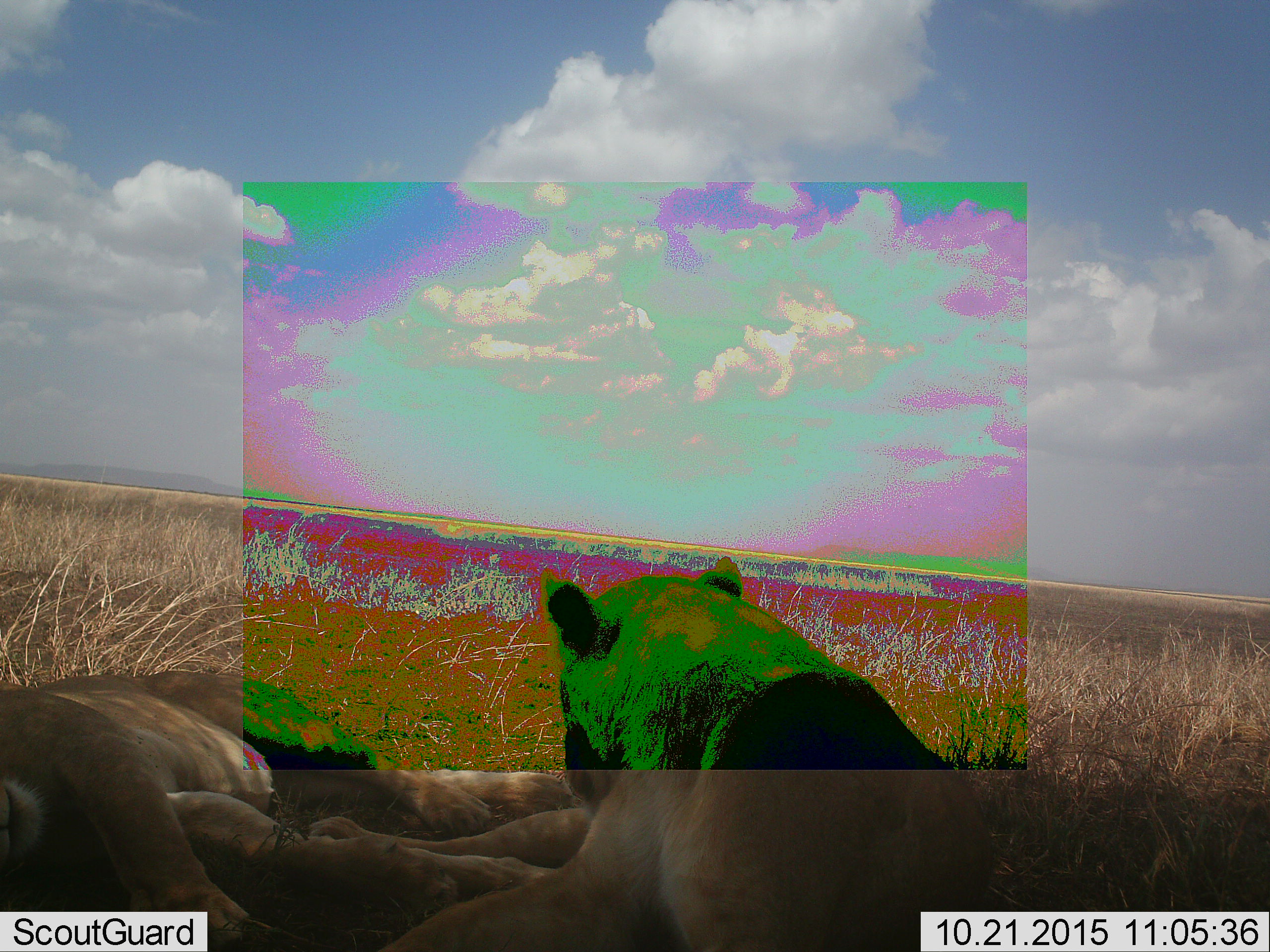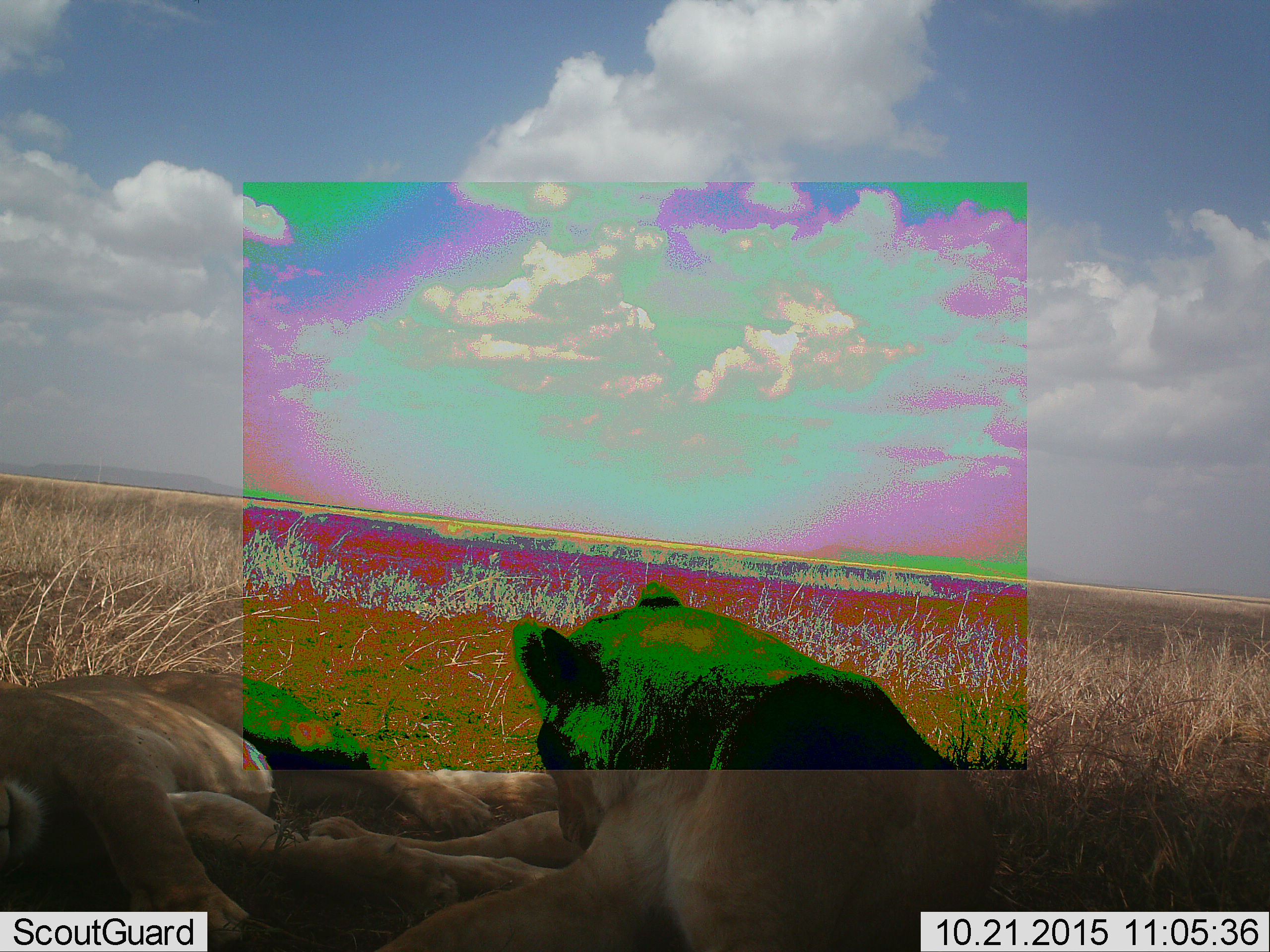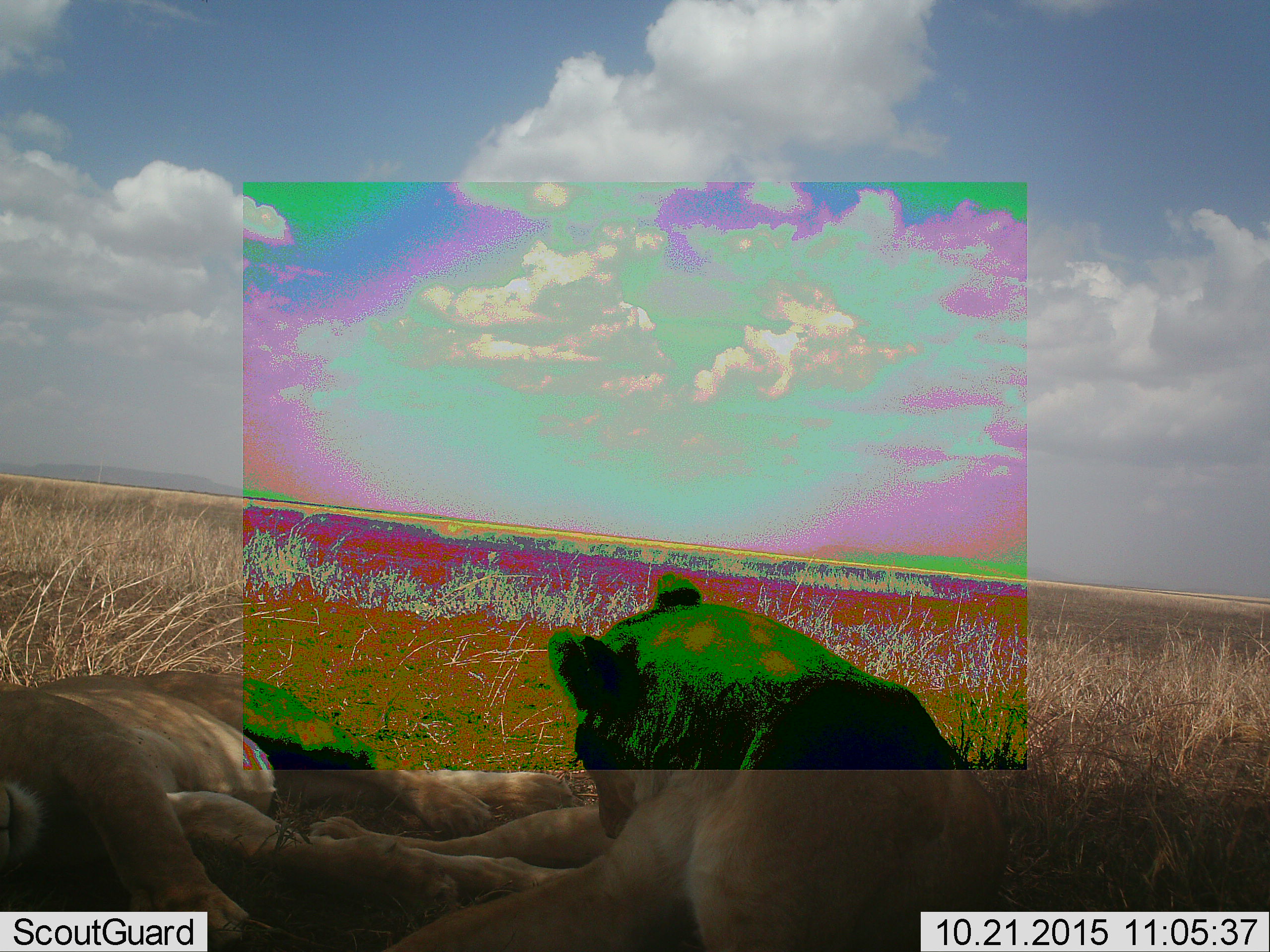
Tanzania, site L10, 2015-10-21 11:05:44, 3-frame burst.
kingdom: Animalia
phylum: Chordata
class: Mammalia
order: Carnivora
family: Felidae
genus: Panthera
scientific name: Panthera leo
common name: lion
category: lionfemale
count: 2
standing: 0%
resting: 100%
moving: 0%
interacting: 0%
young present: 0%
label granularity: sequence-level